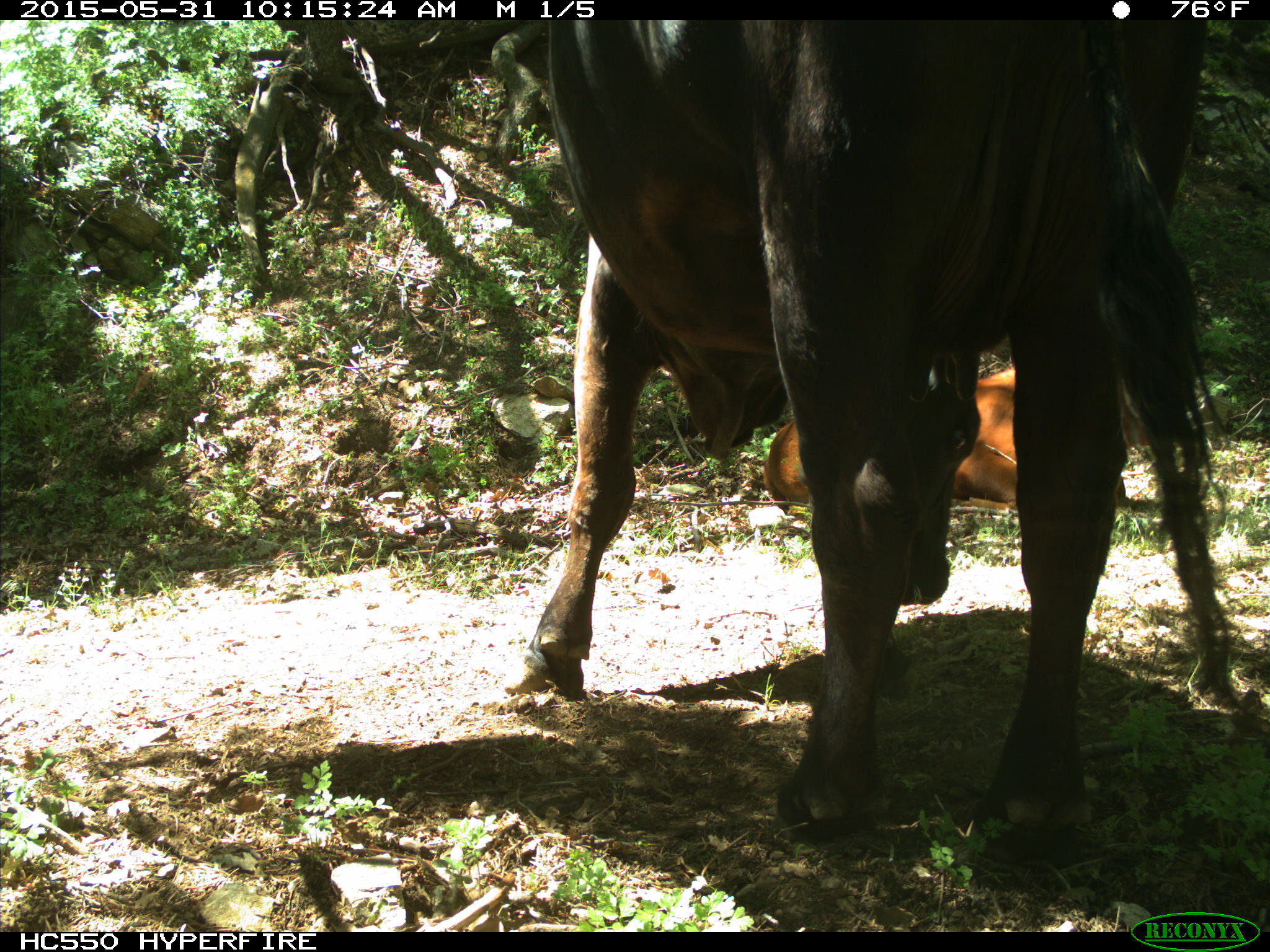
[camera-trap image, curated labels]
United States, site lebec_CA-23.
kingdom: Animalia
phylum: Chordata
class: Mammalia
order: Artiodactyla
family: Bovidae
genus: Bos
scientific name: Bos taurus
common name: domestic cow